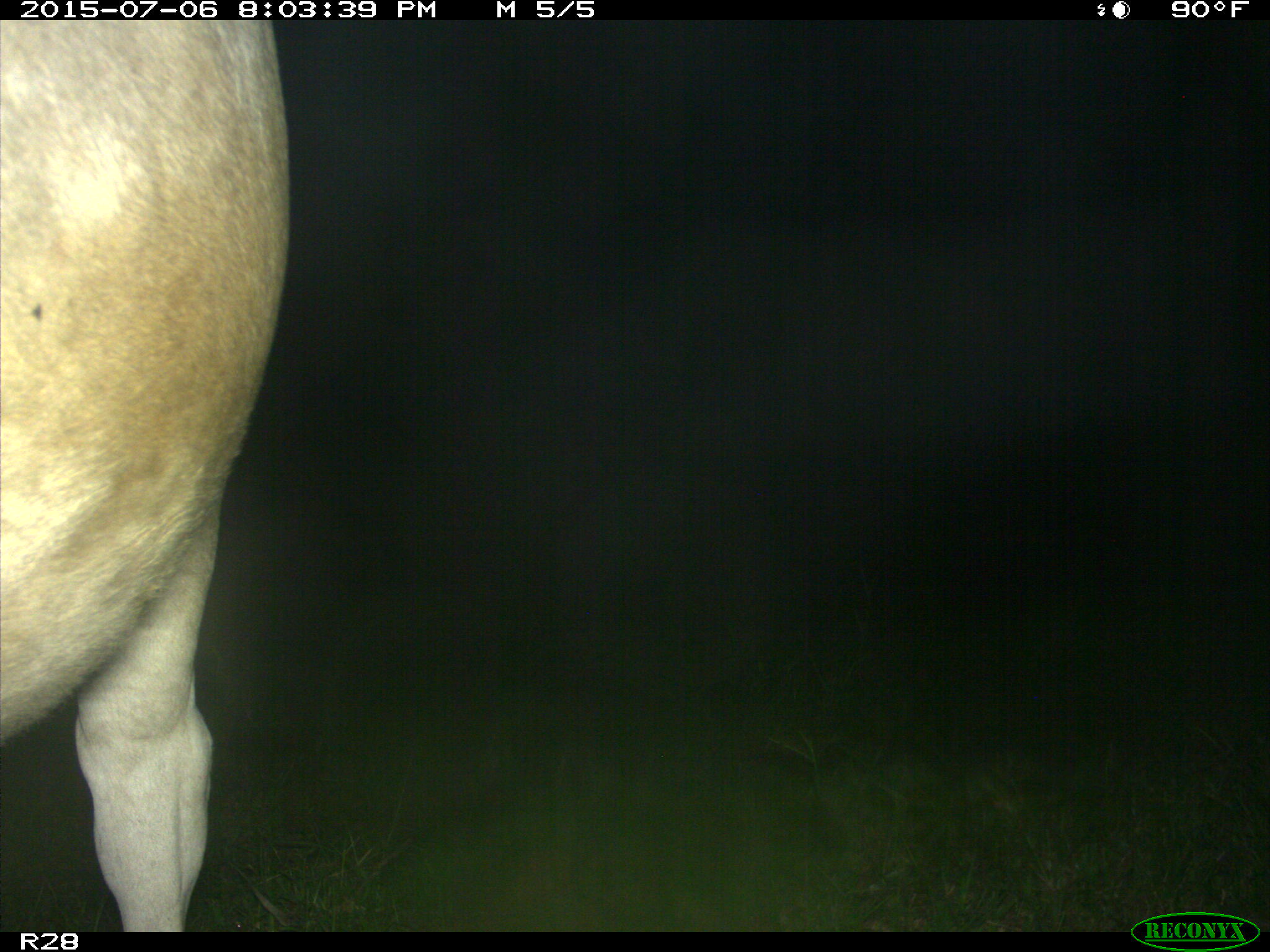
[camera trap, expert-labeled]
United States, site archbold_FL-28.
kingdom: Animalia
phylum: Chordata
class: Mammalia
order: Artiodactyla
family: Bovidae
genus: Bos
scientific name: Bos taurus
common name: domestic cow